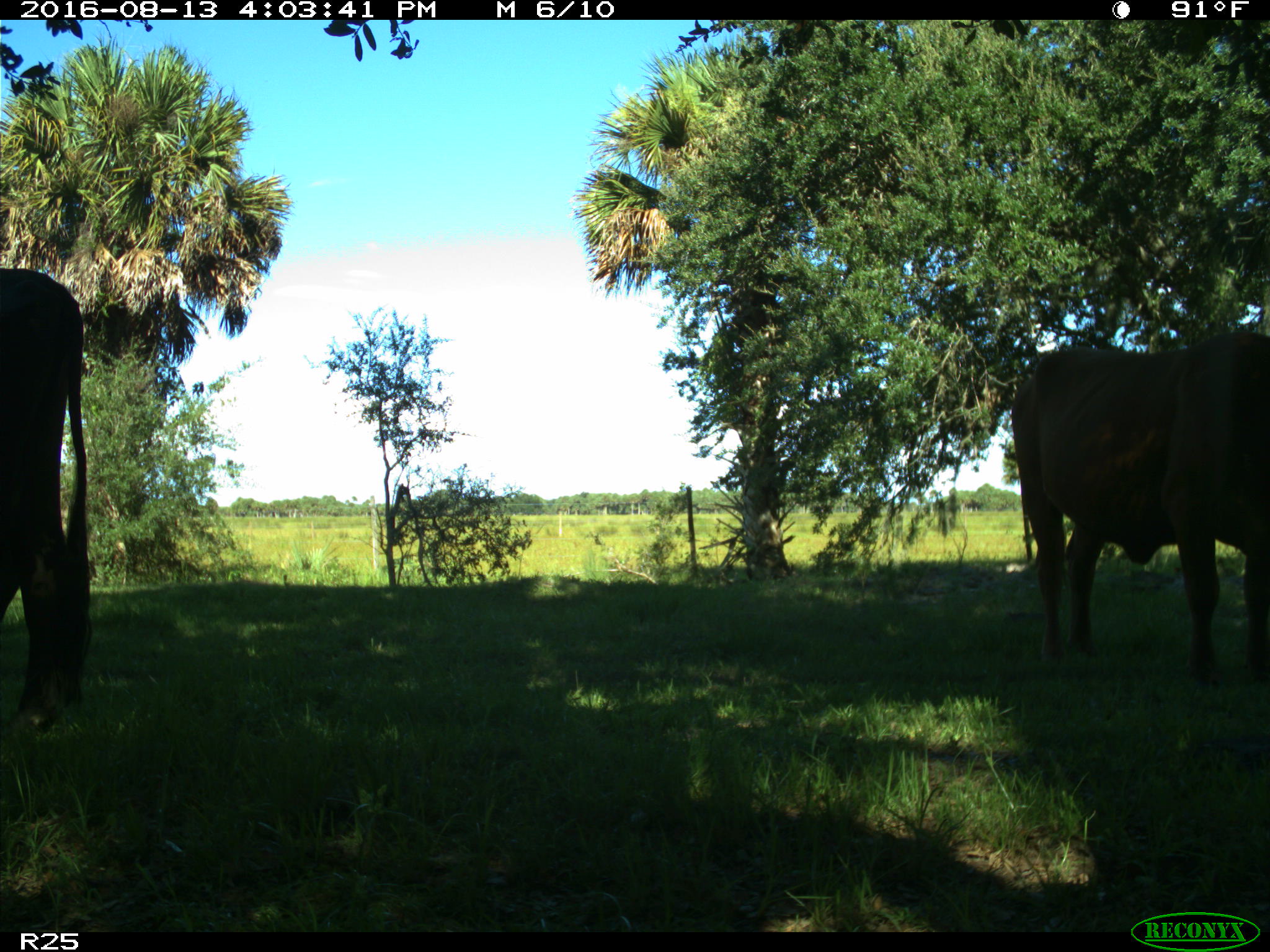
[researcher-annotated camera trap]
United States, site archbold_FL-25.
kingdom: Animalia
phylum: Chordata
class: Mammalia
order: Artiodactyla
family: Bovidae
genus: Bos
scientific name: Bos taurus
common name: domestic cow